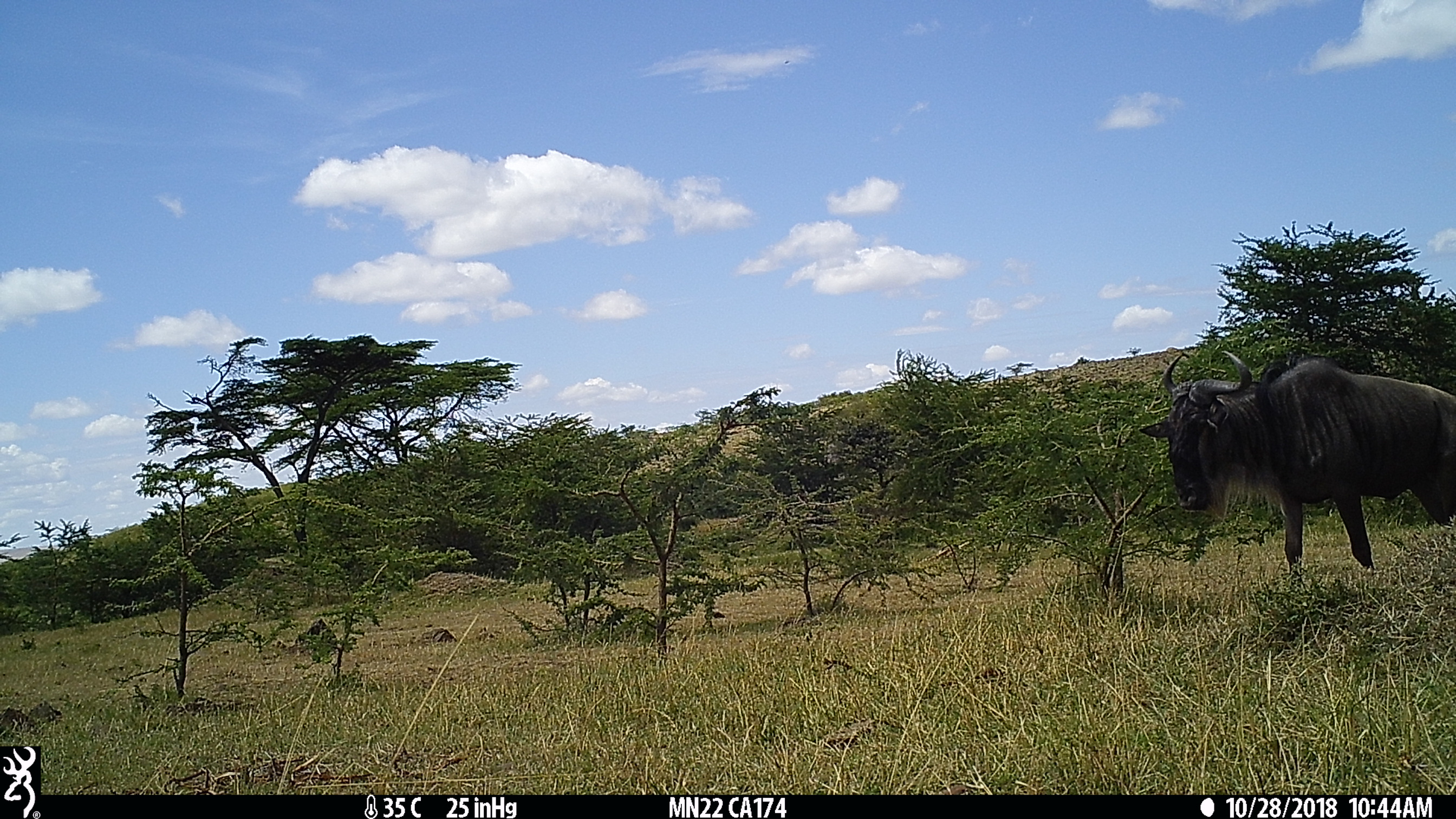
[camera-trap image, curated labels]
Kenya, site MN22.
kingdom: Animalia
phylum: Chordata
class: Mammalia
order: Artiodactyla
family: Bovidae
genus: Connochaetes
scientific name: Connochaetes taurinus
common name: blue wildebeest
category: wildebeest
Wildebeest (blue wildebeest) (Connochaetes taurinus).